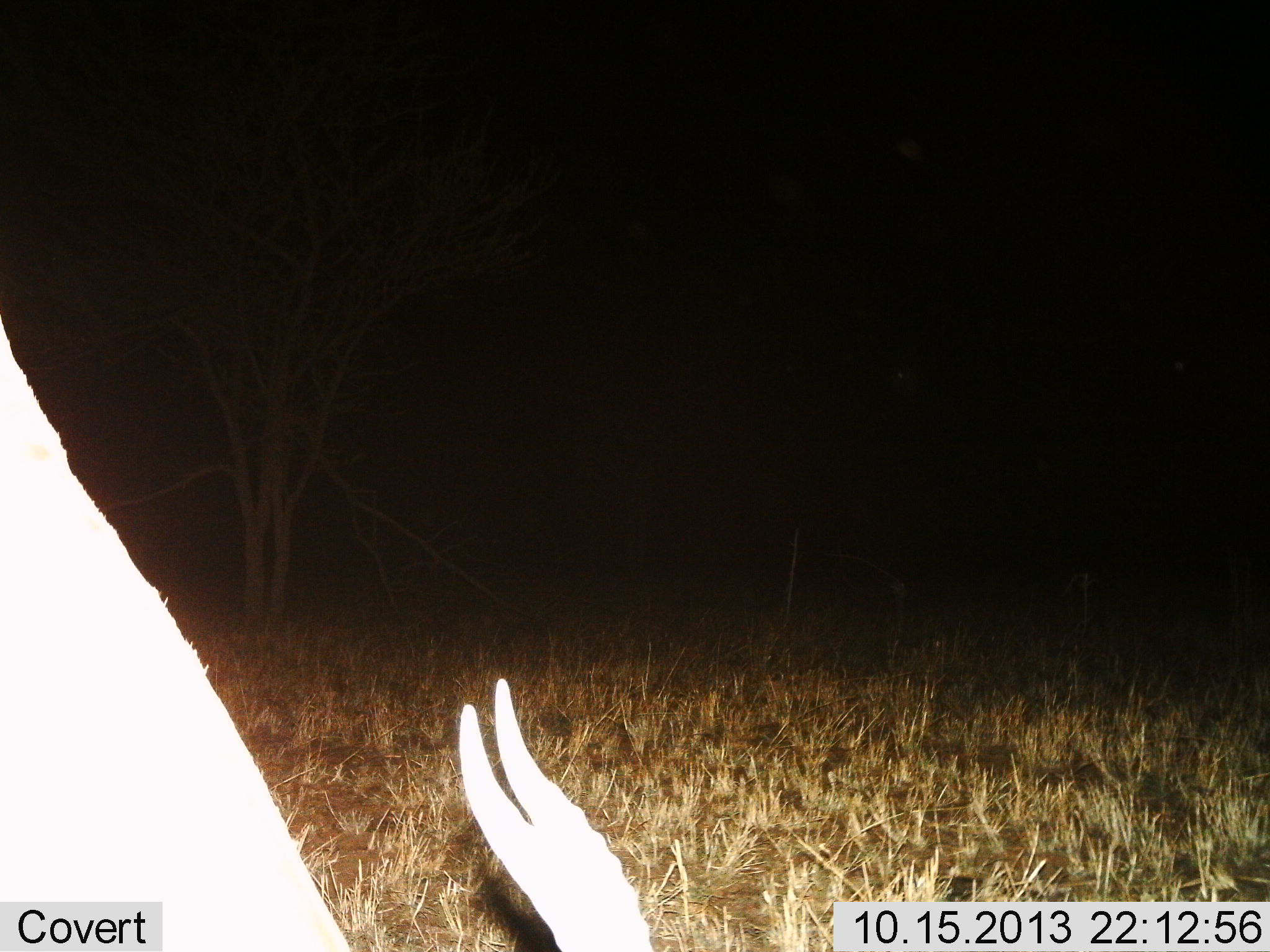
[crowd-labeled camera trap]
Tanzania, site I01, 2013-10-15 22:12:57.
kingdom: Animalia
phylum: Chordata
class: Mammalia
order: Artiodactyla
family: Bovidae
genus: Eudorcas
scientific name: Eudorcas thomsonii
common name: thomson's gazelle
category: gazellethomsons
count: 1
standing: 30%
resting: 10%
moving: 20%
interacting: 10%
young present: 0%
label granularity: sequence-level